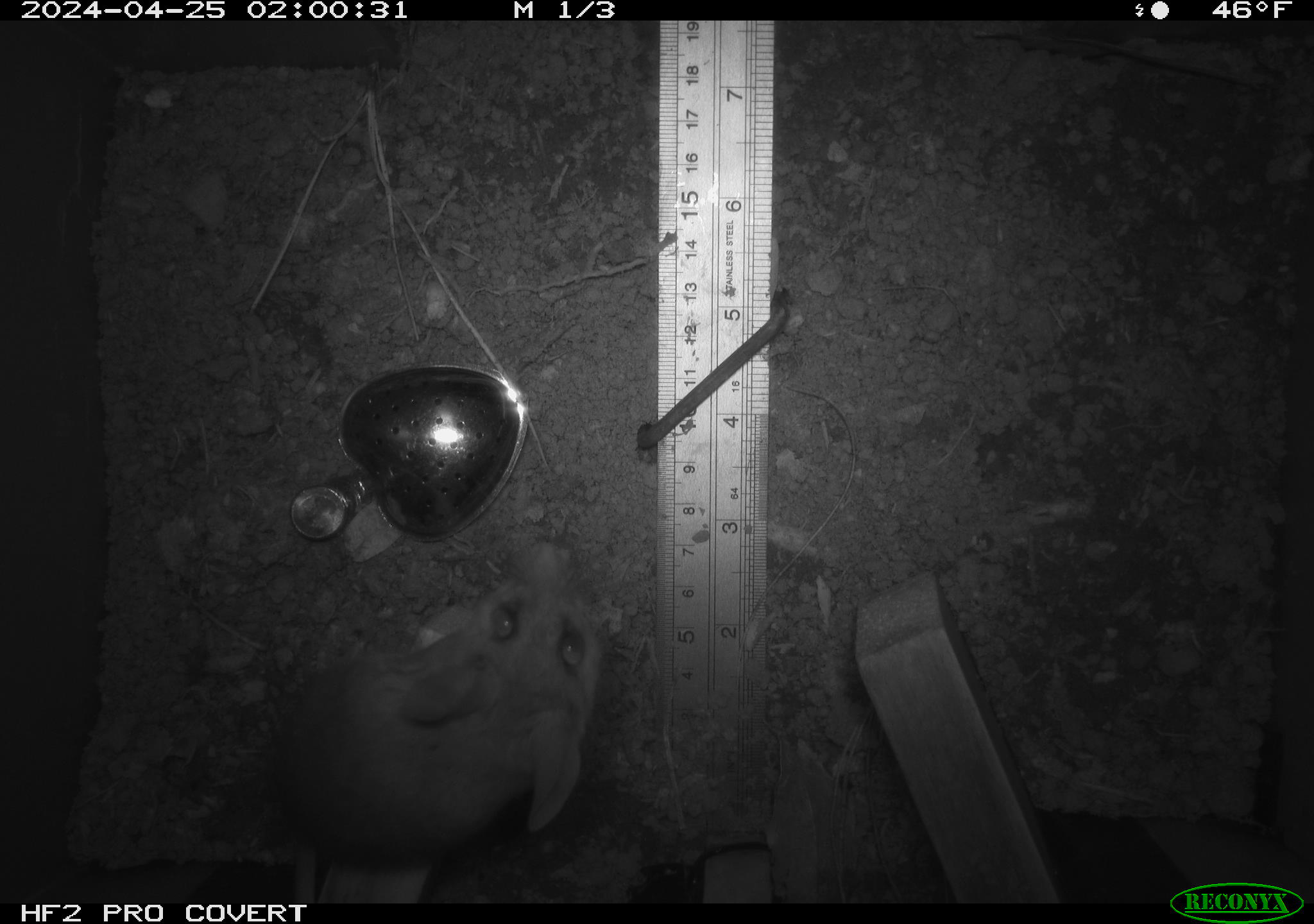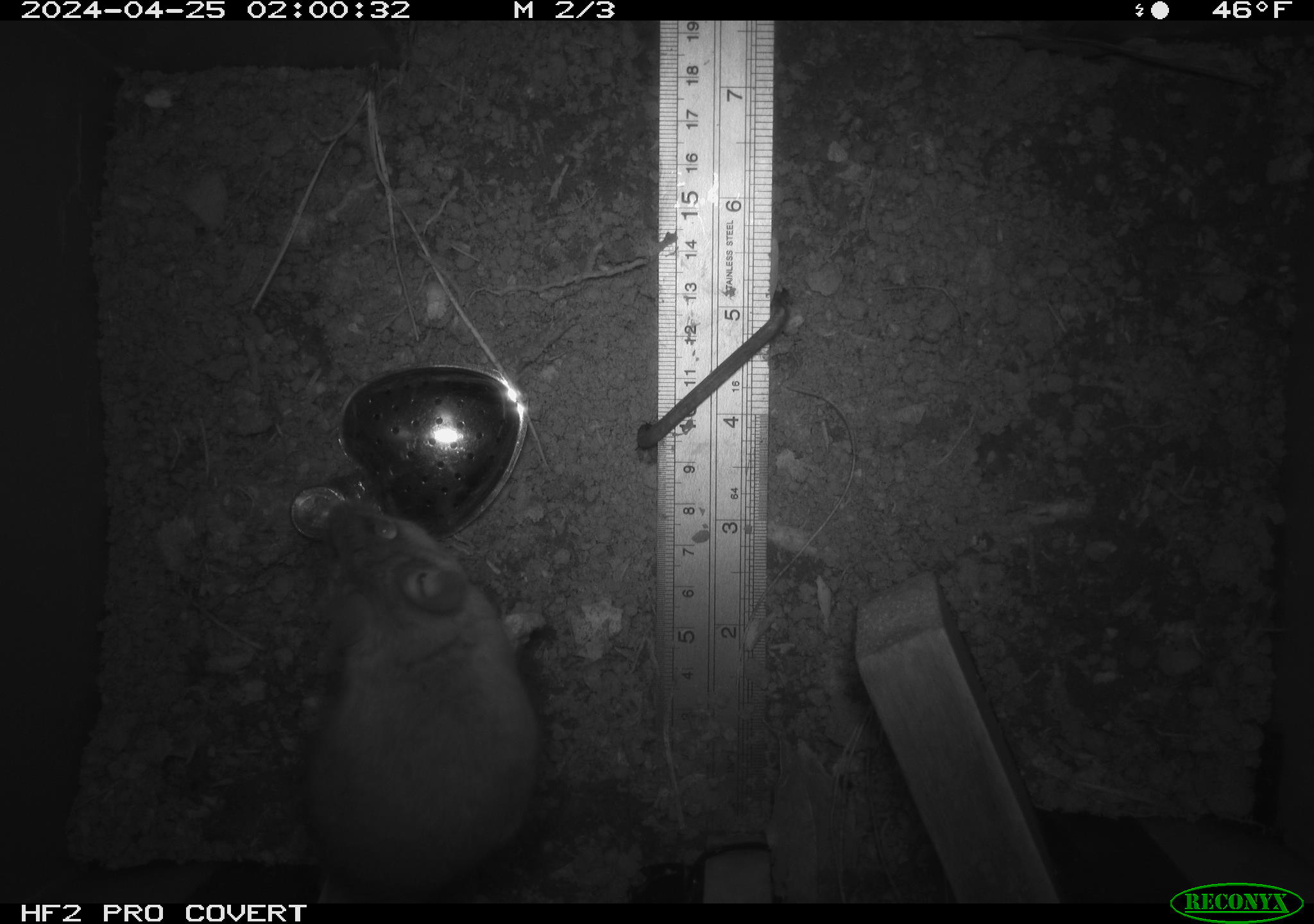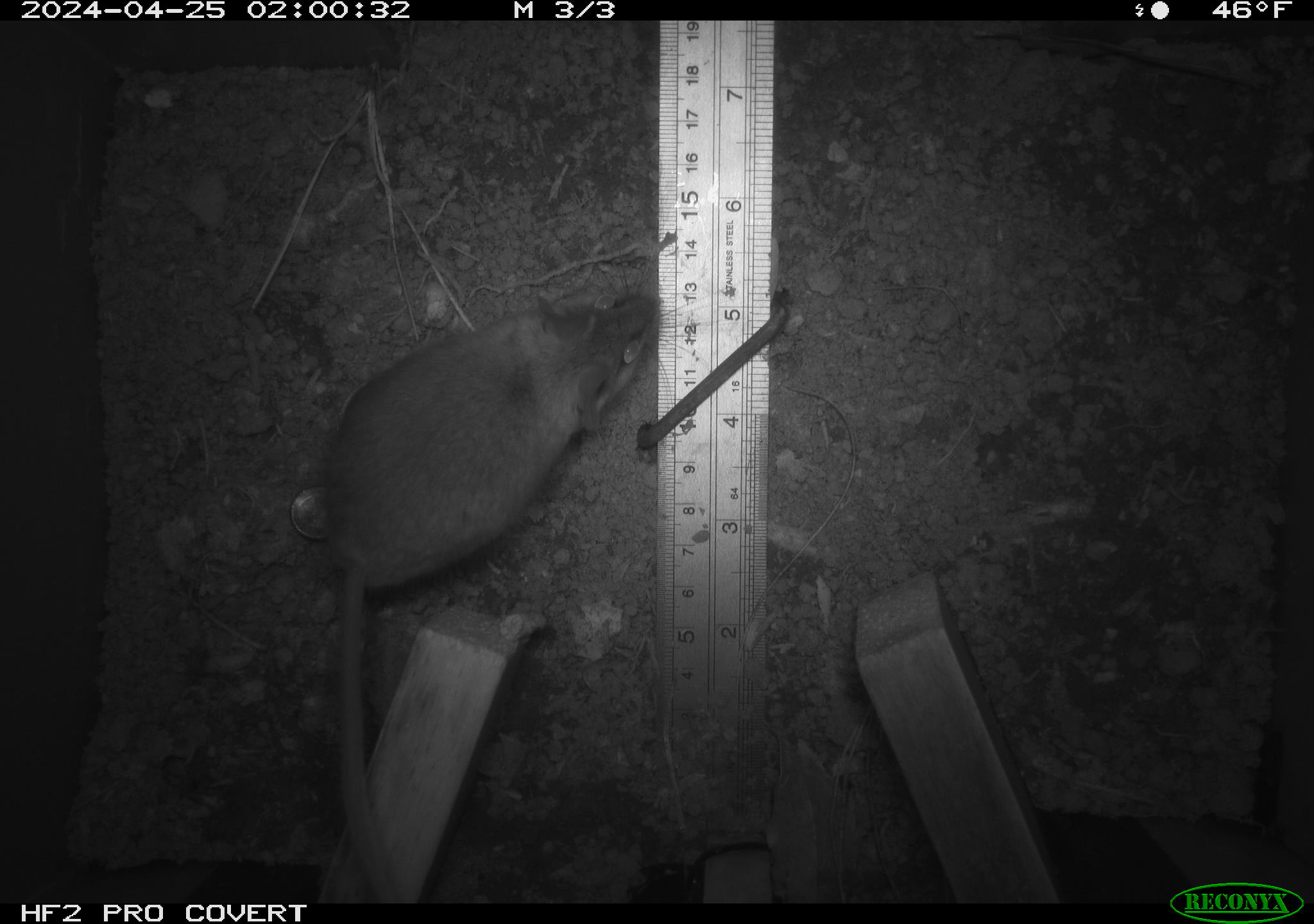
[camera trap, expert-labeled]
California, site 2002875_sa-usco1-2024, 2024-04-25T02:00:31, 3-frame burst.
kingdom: Animalia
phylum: Chordata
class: Mammalia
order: Rodentia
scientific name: Rodentia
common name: mouse species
Mouse species (Rodentia).